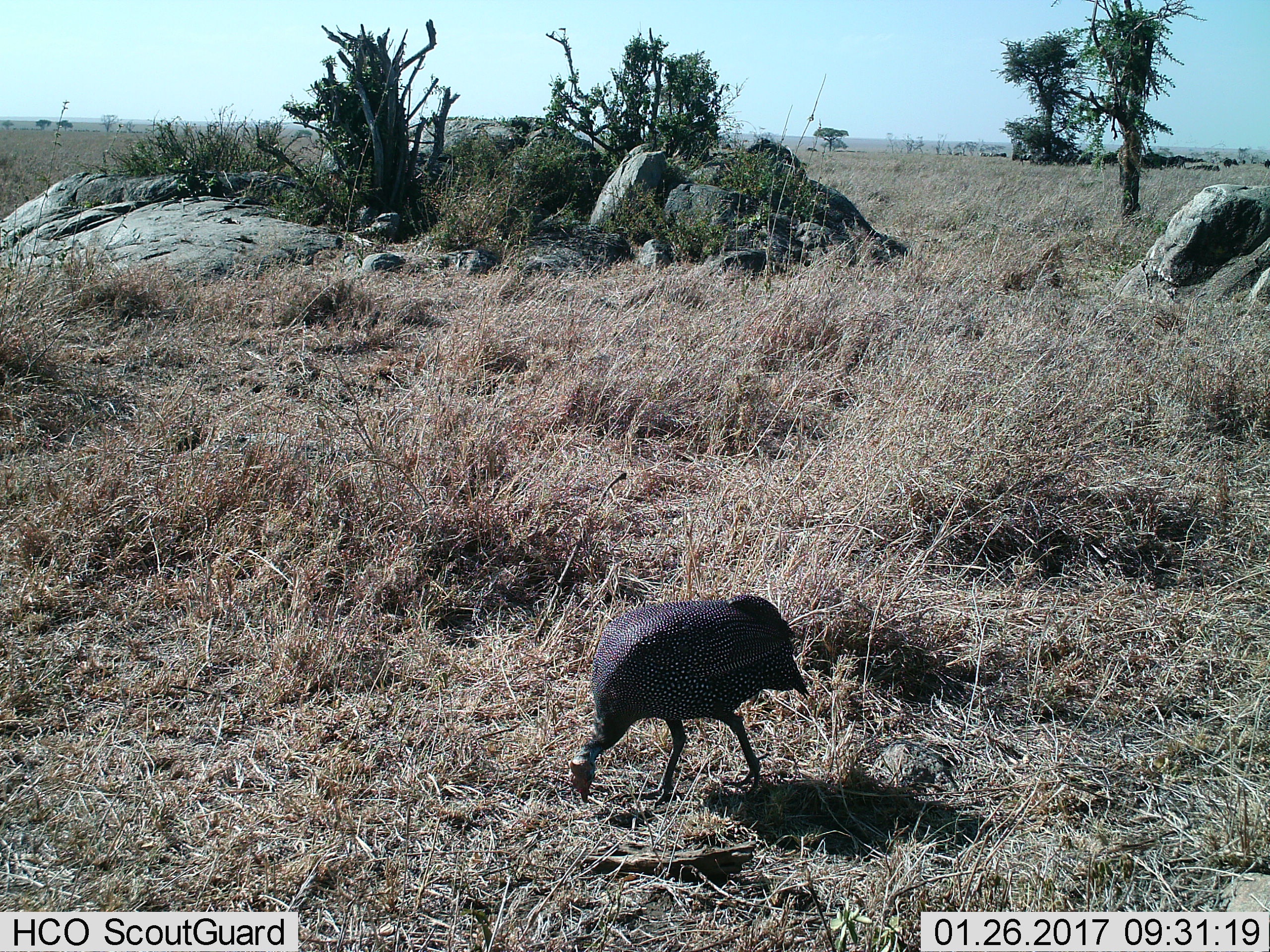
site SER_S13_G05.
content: unidentified animal